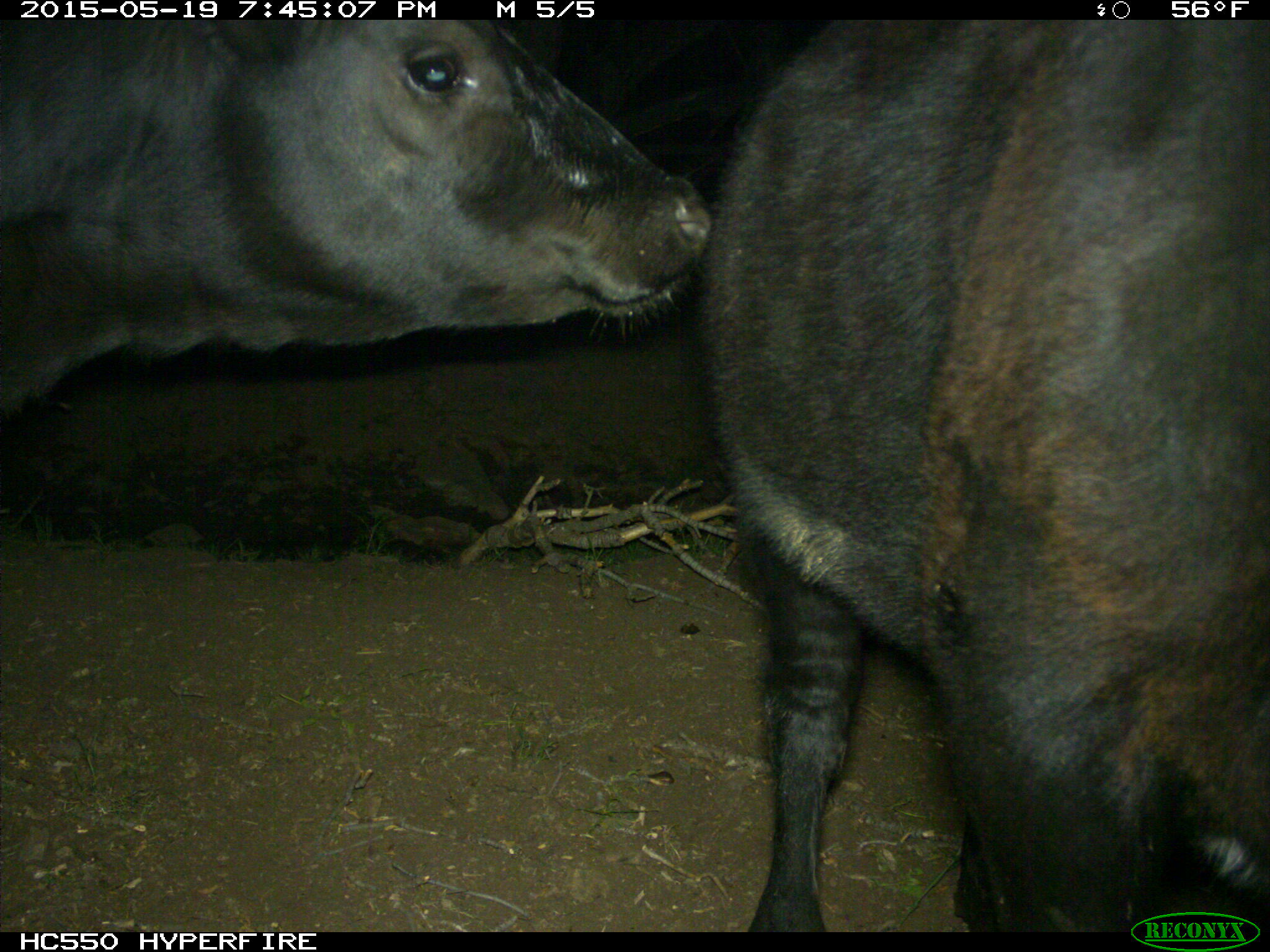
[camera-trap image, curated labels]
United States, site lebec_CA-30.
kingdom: Animalia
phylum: Chordata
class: Mammalia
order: Artiodactyla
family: Bovidae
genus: Bos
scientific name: Bos taurus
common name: domestic cow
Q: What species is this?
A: Bos taurus (domestic cow).